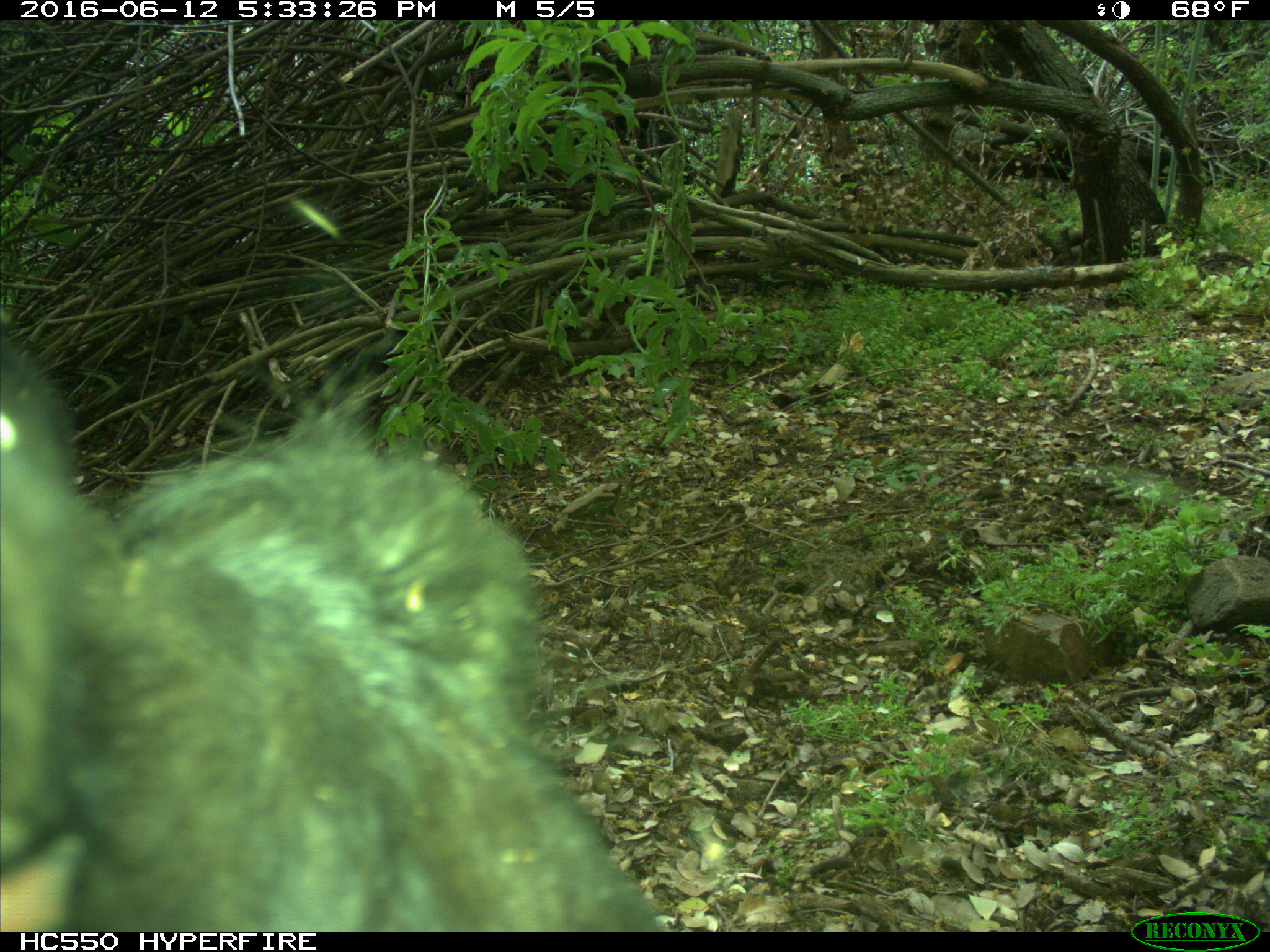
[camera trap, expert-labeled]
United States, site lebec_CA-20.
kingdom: Animalia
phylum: Chordata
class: Mammalia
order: Artiodactyla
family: Bovidae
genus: Bos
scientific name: Bos taurus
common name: domestic cow